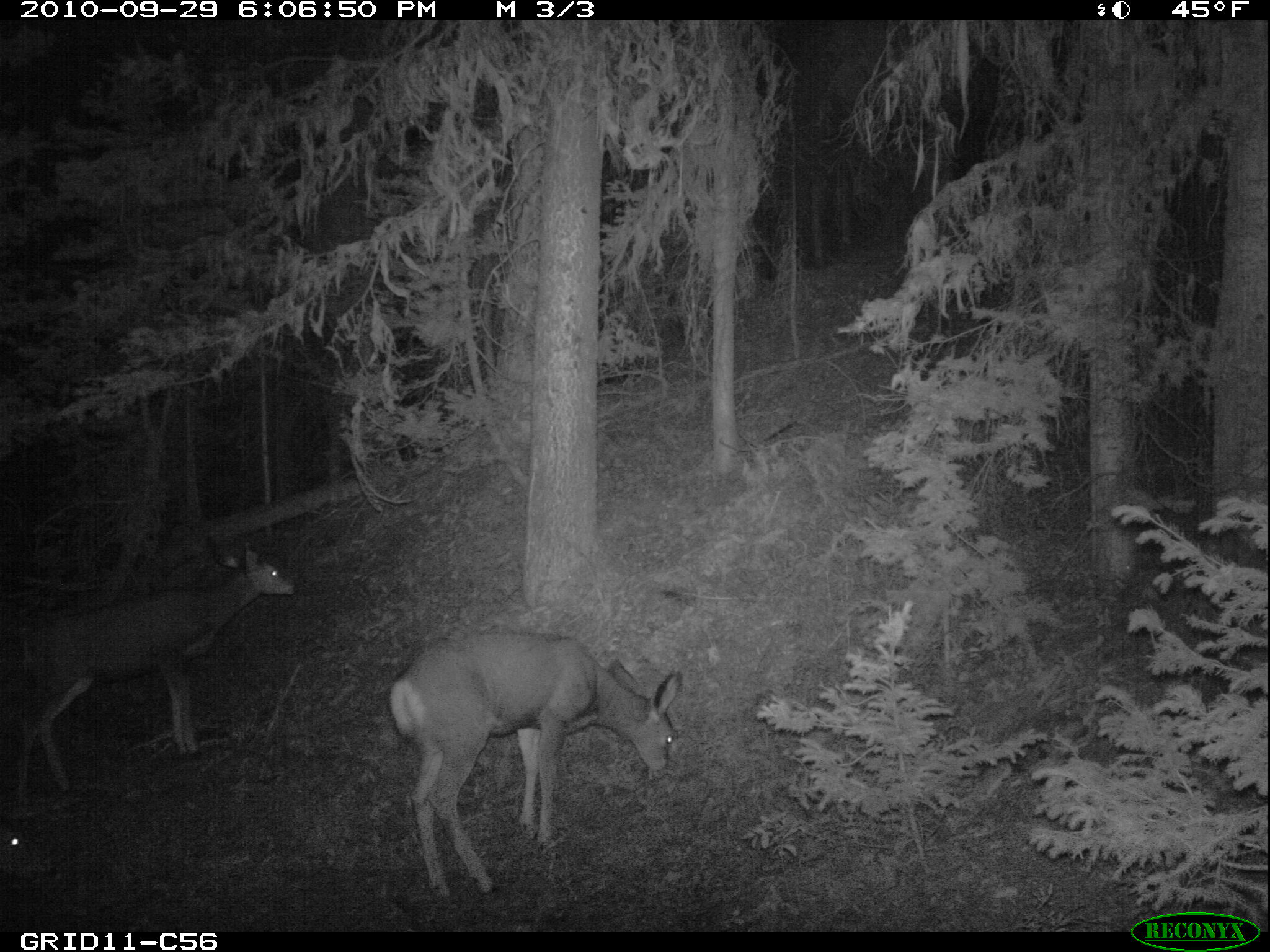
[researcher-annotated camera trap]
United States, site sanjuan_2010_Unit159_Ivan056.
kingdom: Animalia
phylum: Chordata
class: Mammalia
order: Artiodactyla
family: Cervidae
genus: Odocoileus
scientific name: Odocoileus hemionus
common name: mule deer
Odocoileus hemionus (mule deer).